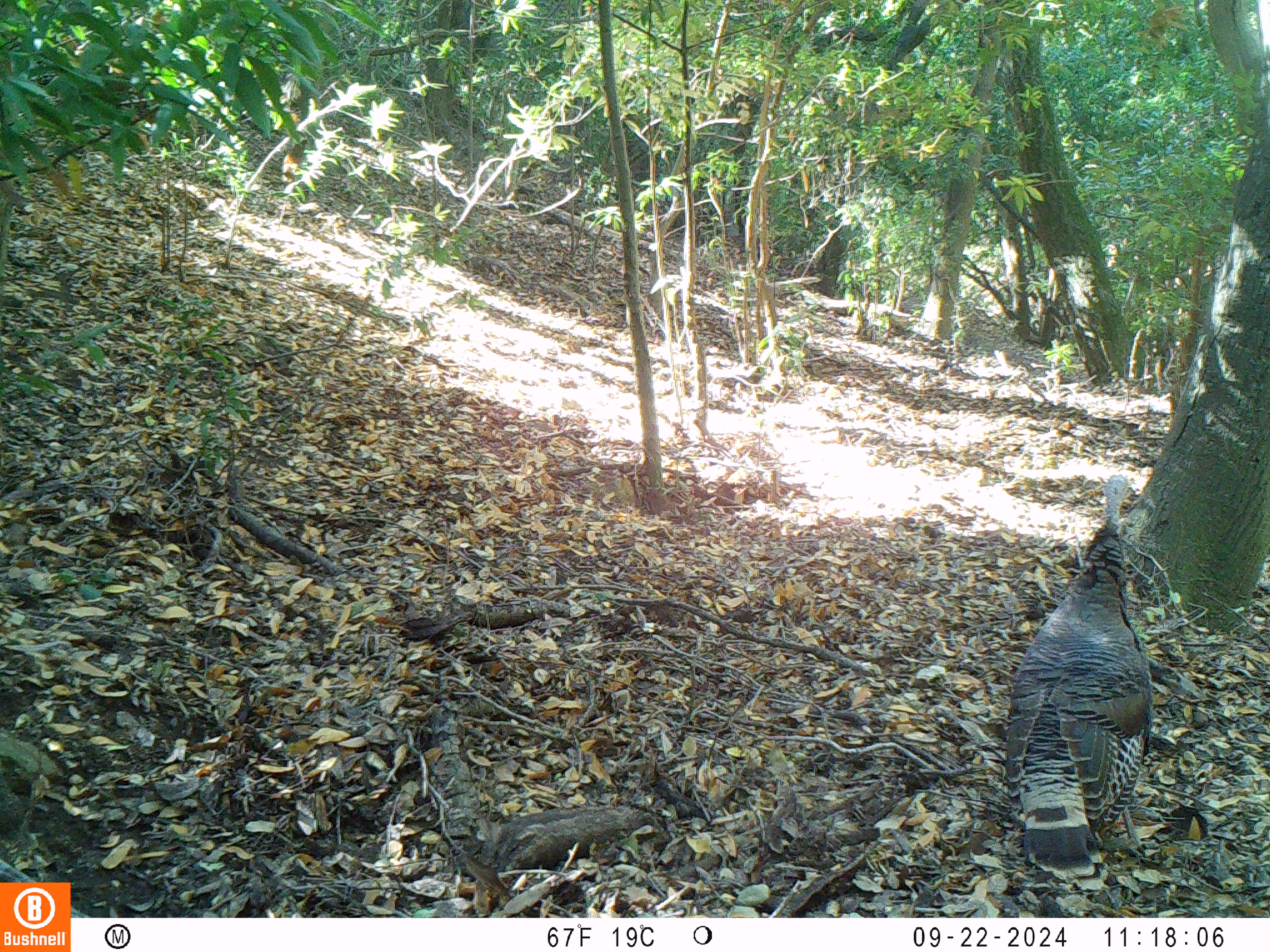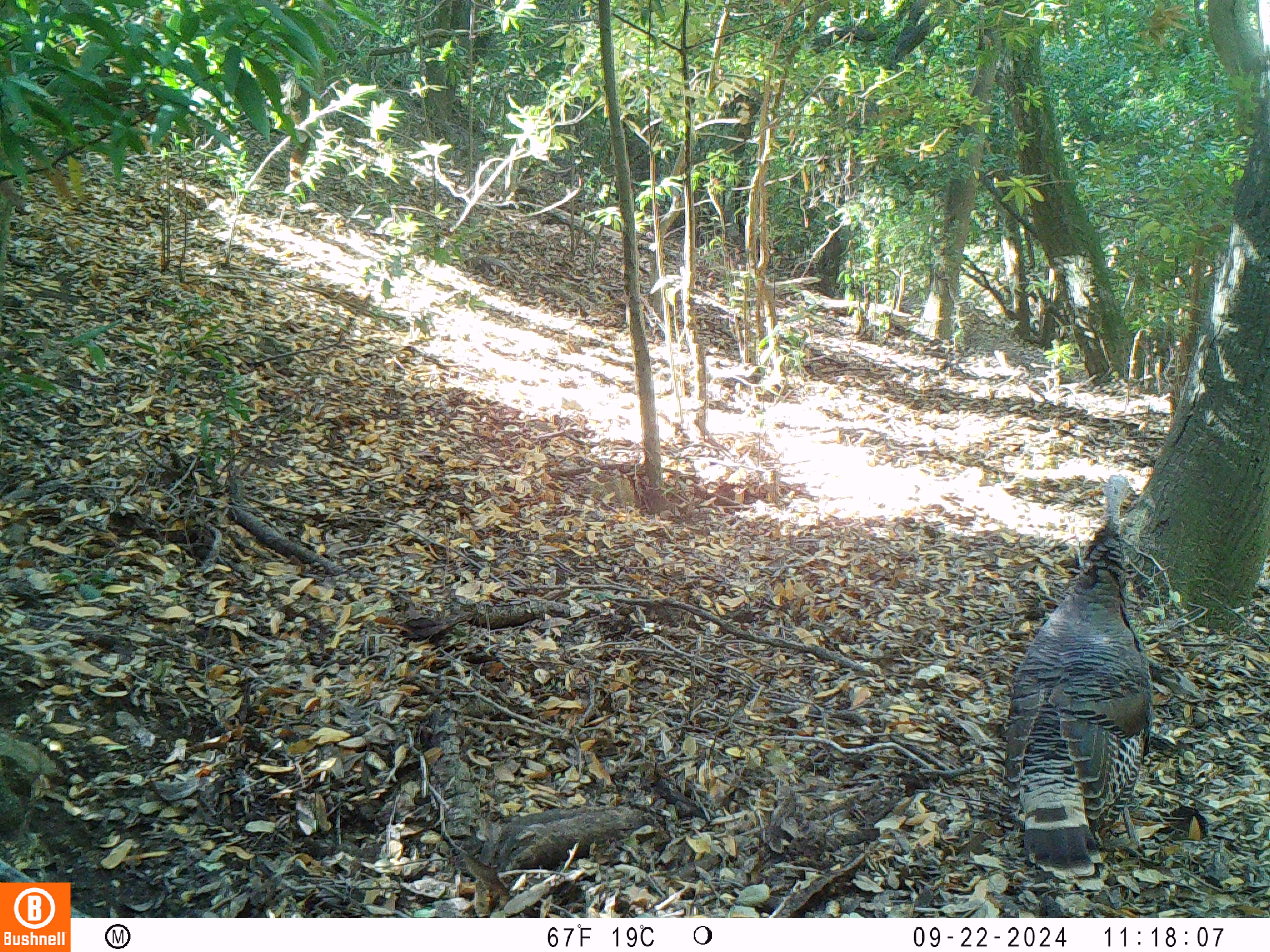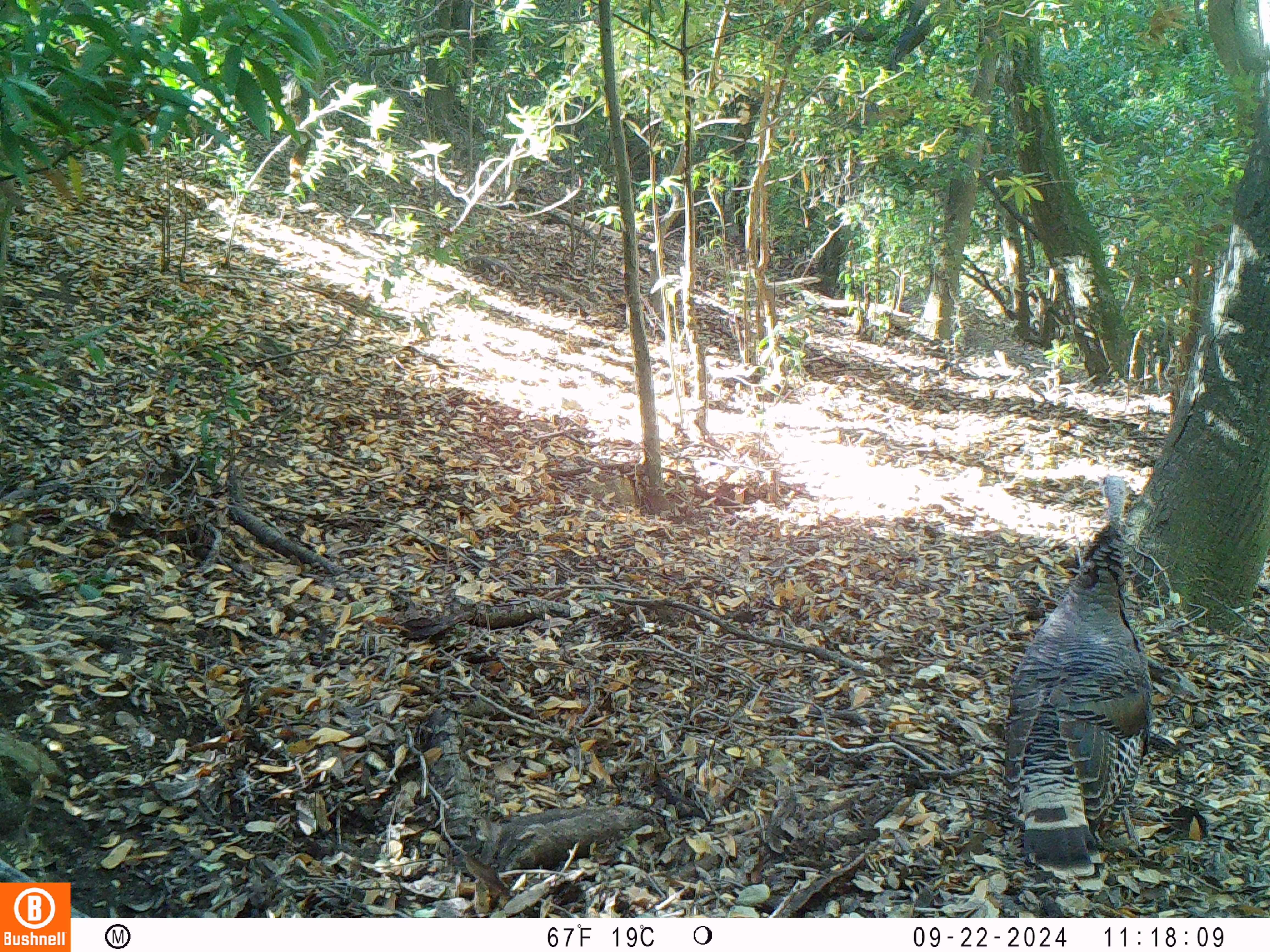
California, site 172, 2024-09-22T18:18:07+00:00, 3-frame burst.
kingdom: Animalia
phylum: Chordata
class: Aves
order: Galliformes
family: Phasianidae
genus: Meleagris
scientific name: Meleagris gallopavo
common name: turkey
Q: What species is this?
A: Turkey (Meleagris gallopavo).